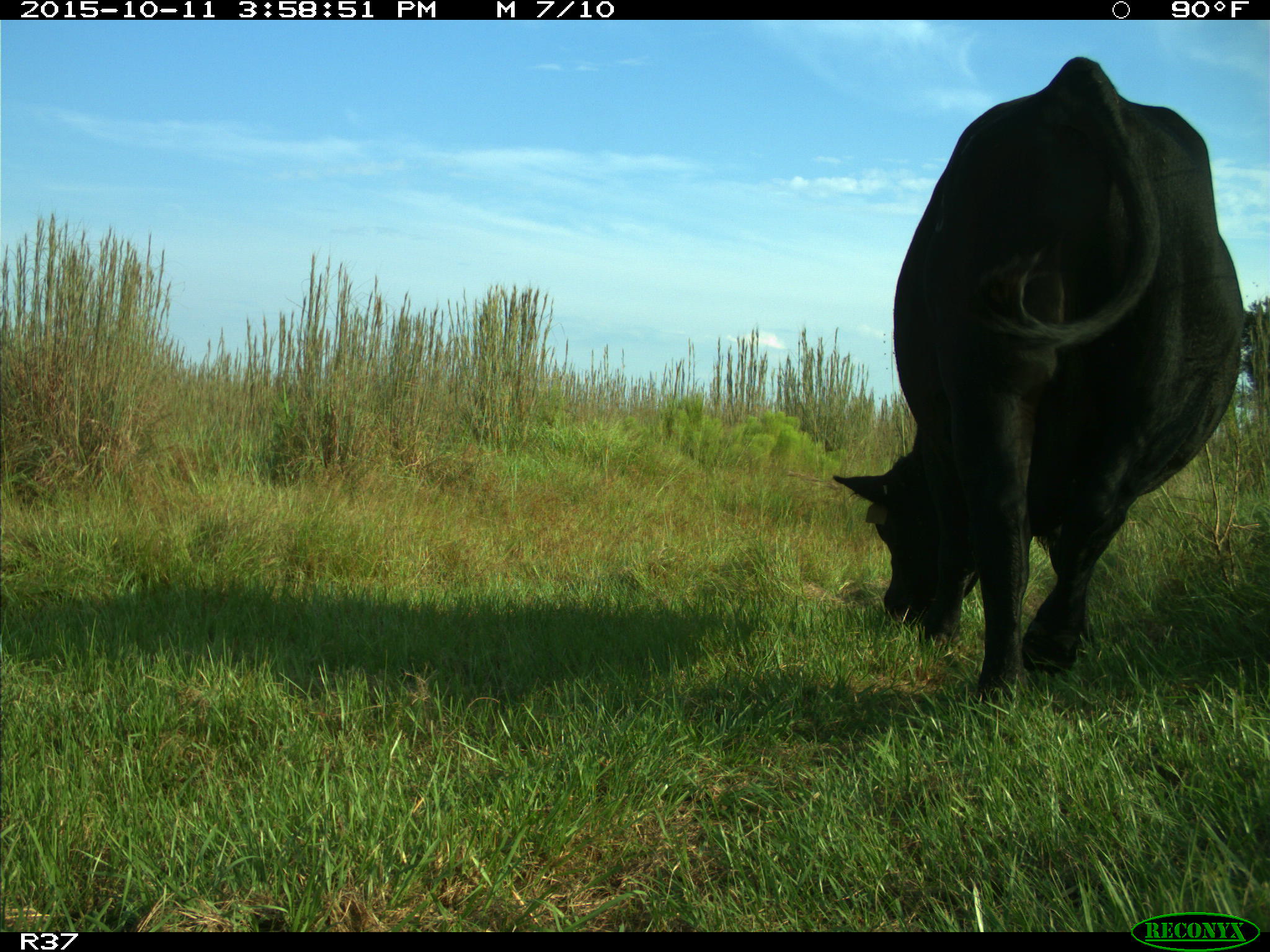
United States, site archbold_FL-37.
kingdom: Animalia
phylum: Chordata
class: Mammalia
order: Artiodactyla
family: Bovidae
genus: Bos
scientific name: Bos taurus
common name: domestic cow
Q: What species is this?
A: Bos taurus (domestic cow).